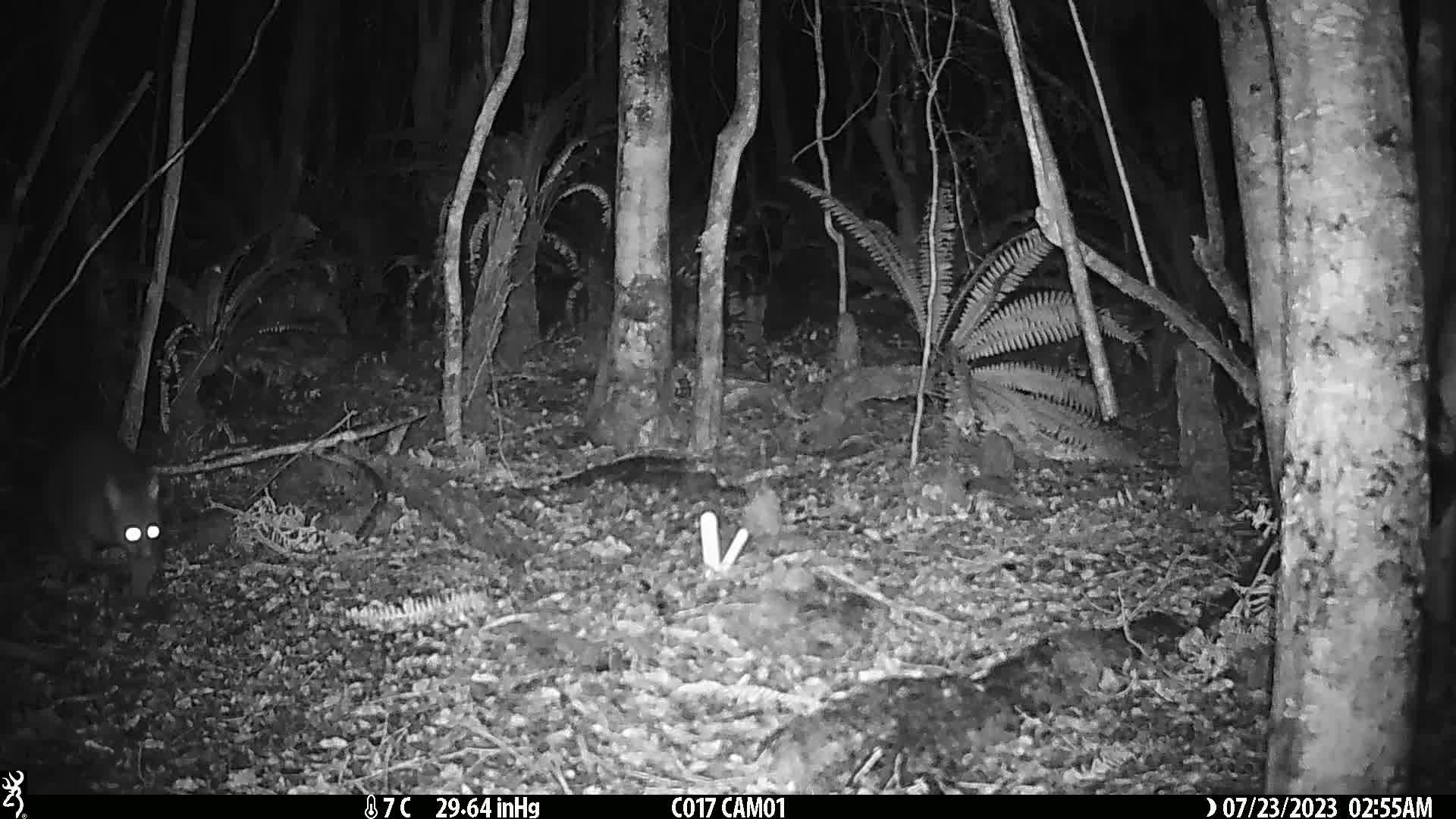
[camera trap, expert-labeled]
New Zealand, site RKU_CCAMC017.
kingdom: Animalia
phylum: Chordata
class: Mammalia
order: Diprotodontia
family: Phalangeridae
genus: Trichosurus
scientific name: Trichosurus vulpecula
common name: common brushtail possum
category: possum